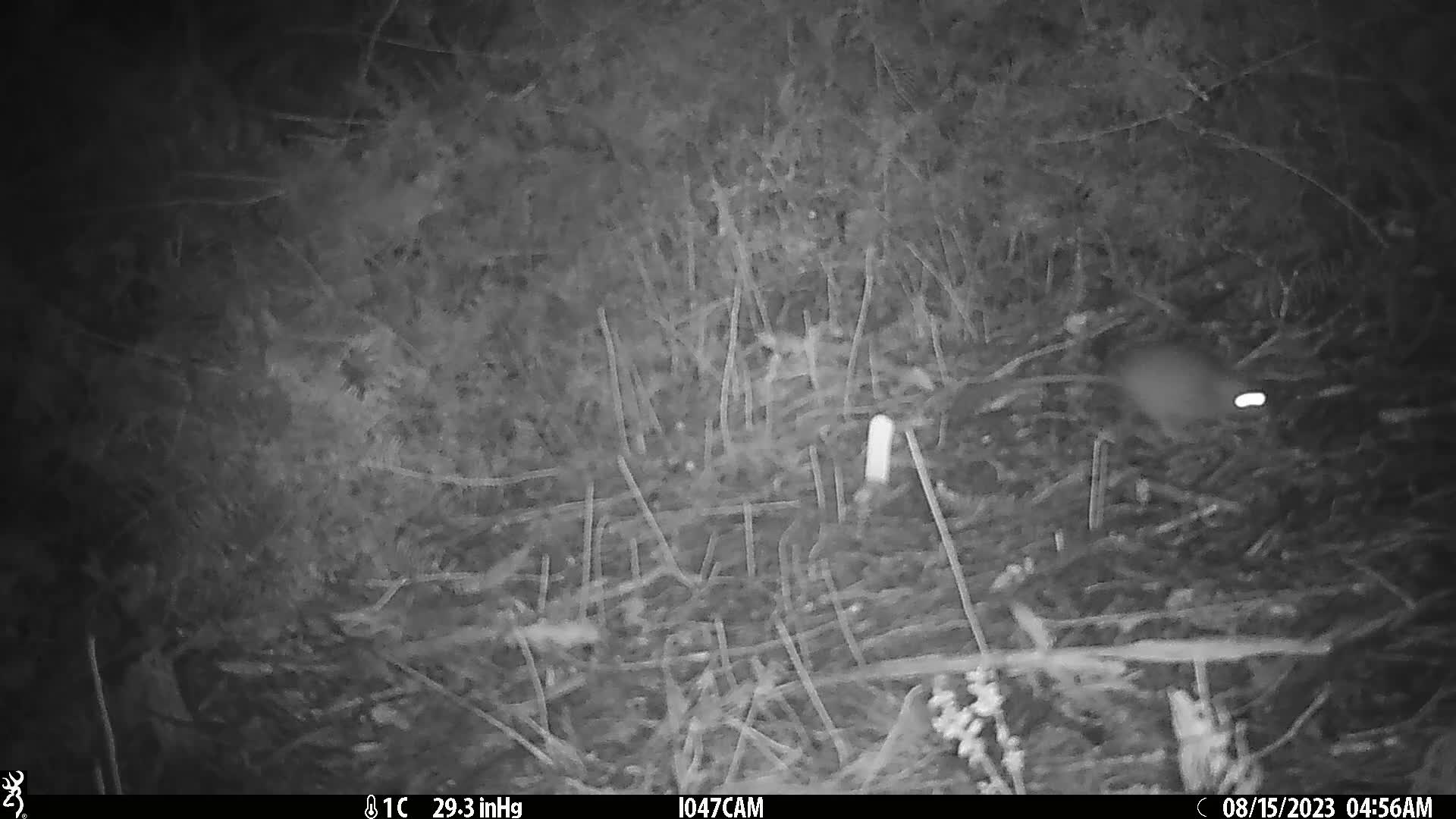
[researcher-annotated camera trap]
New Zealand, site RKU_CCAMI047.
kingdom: Animalia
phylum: Chordata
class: Mammalia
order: Rodentia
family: Muridae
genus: Rattus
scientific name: Rattus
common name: rat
Rat (Rattus).